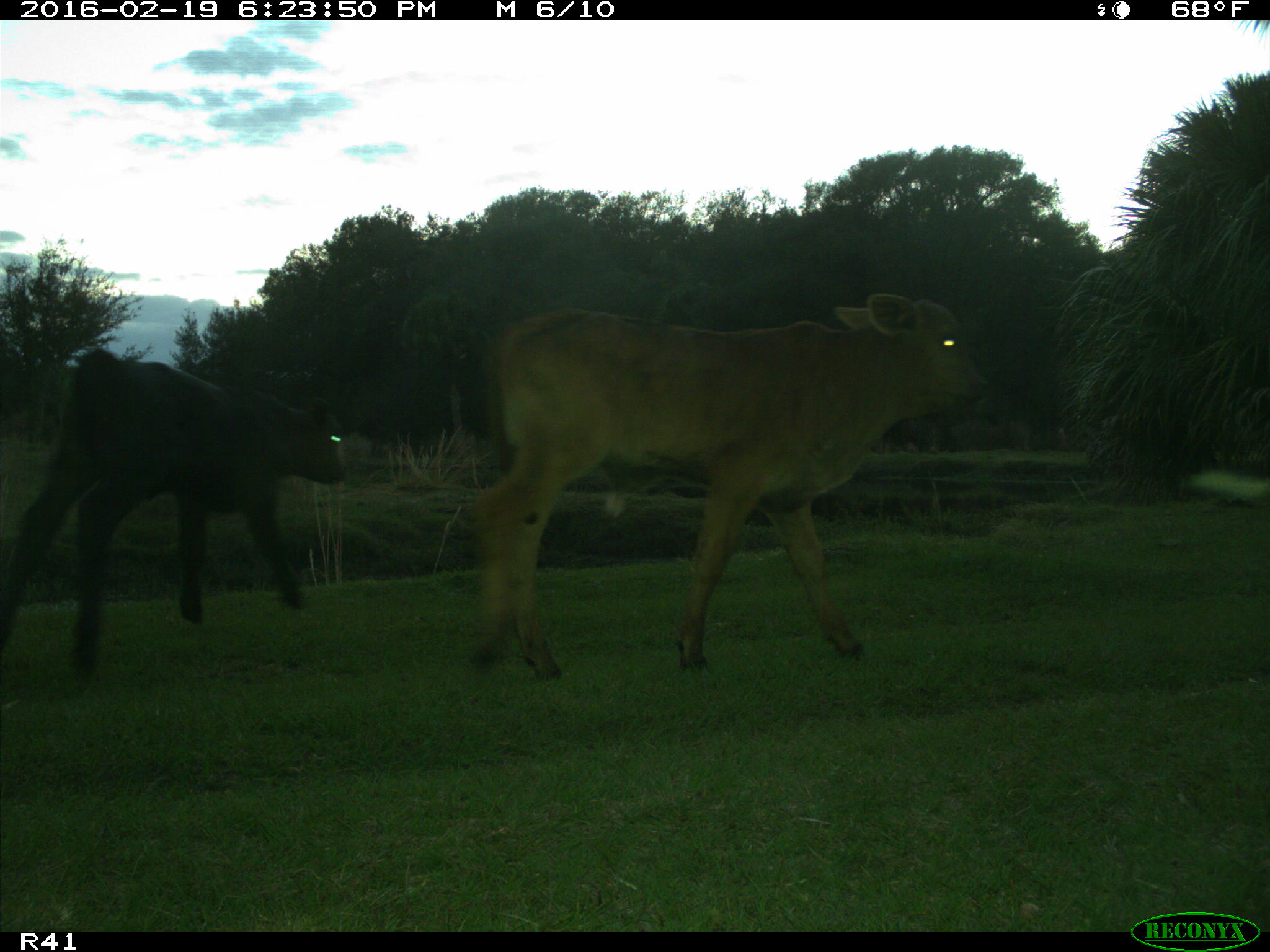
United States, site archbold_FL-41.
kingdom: Animalia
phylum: Chordata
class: Mammalia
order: Artiodactyla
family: Bovidae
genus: Bos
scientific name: Bos taurus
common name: domestic cow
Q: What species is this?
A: Bos taurus (domestic cow).